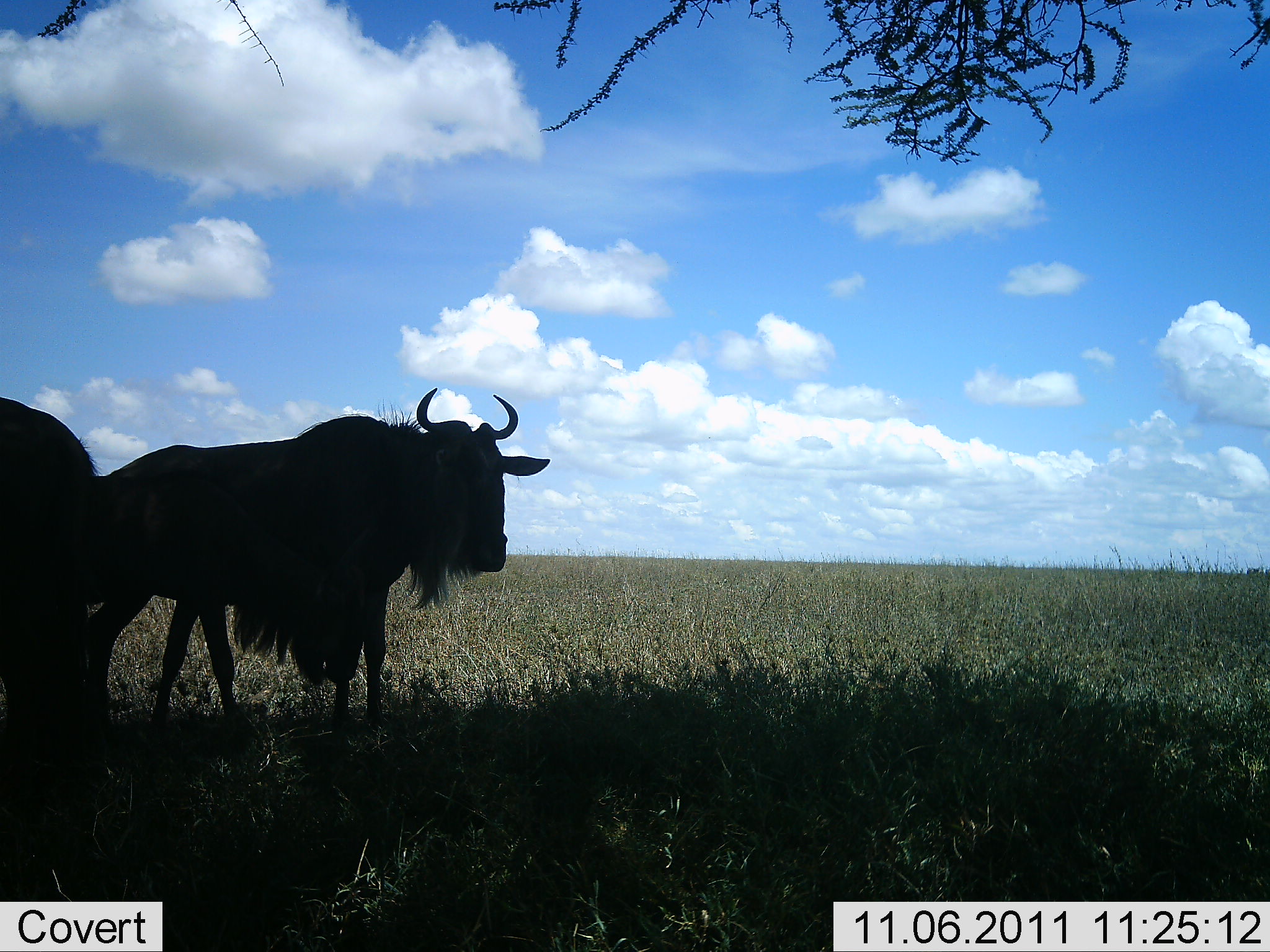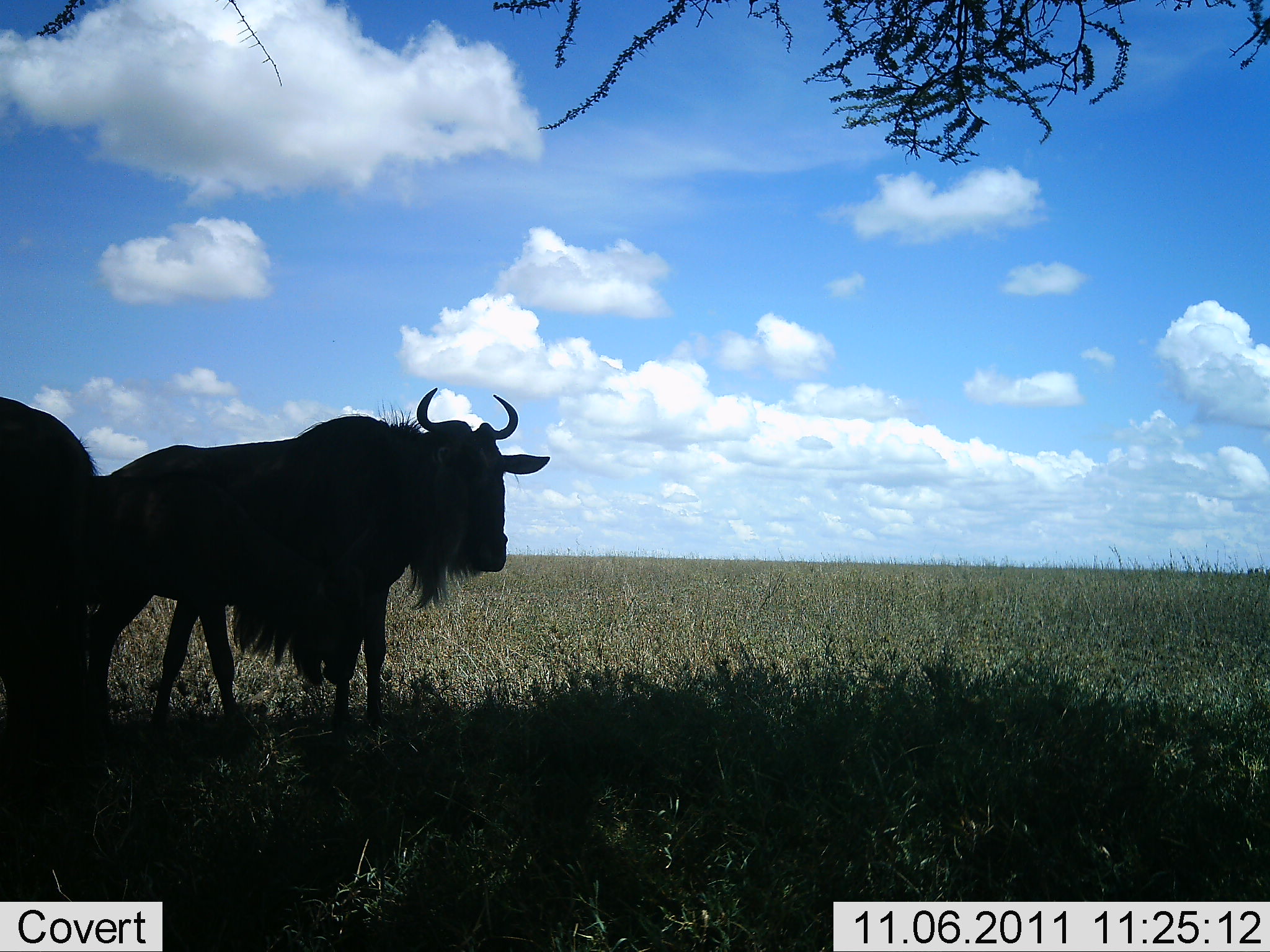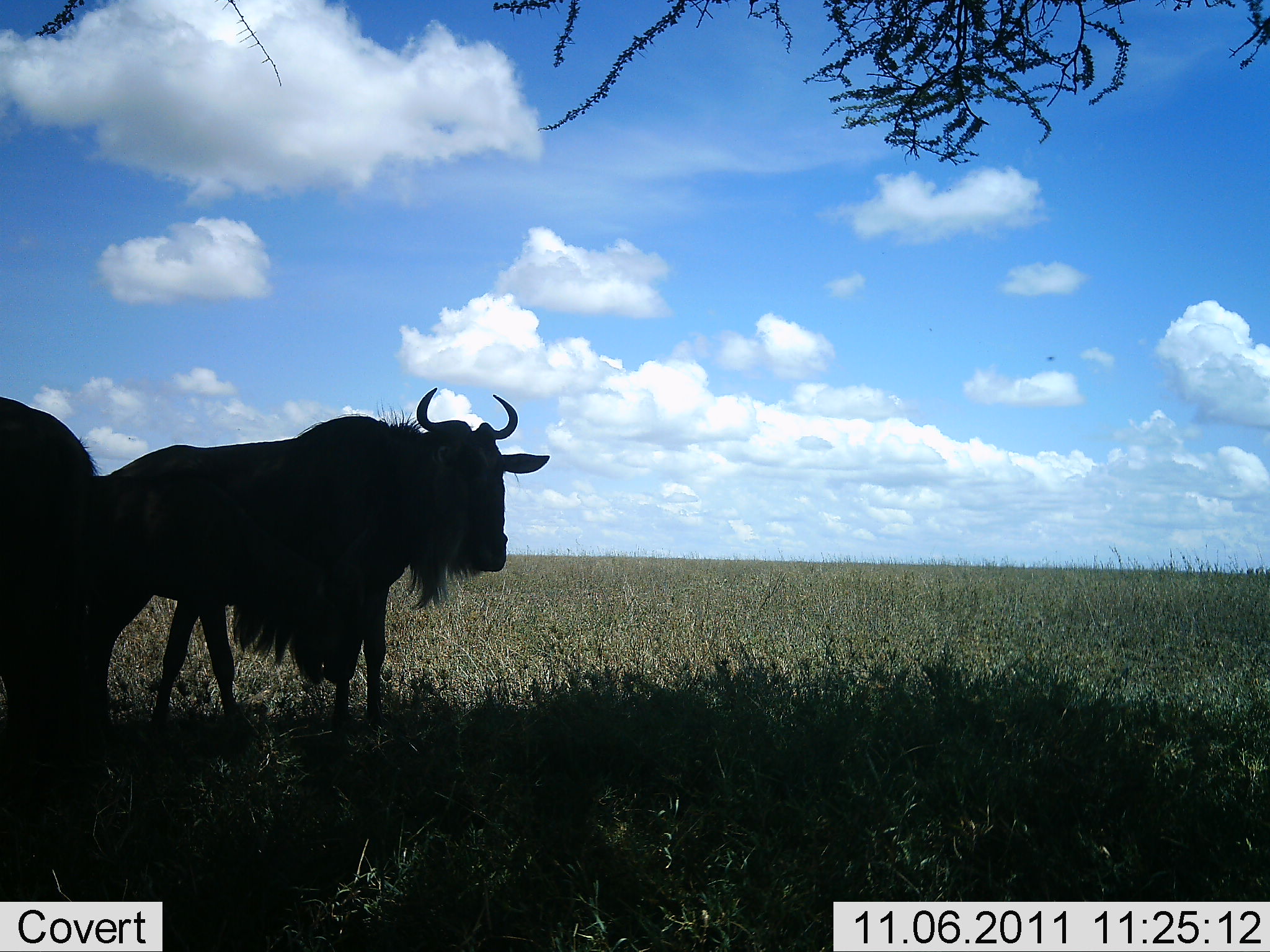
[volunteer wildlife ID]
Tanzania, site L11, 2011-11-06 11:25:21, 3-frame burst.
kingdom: Animalia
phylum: Chordata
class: Mammalia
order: Artiodactyla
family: Bovidae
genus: Connochaetes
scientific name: Connochaetes taurinus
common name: blue wildebeest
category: wildebeest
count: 2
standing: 100%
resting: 0%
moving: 0%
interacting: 0%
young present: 0%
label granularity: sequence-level